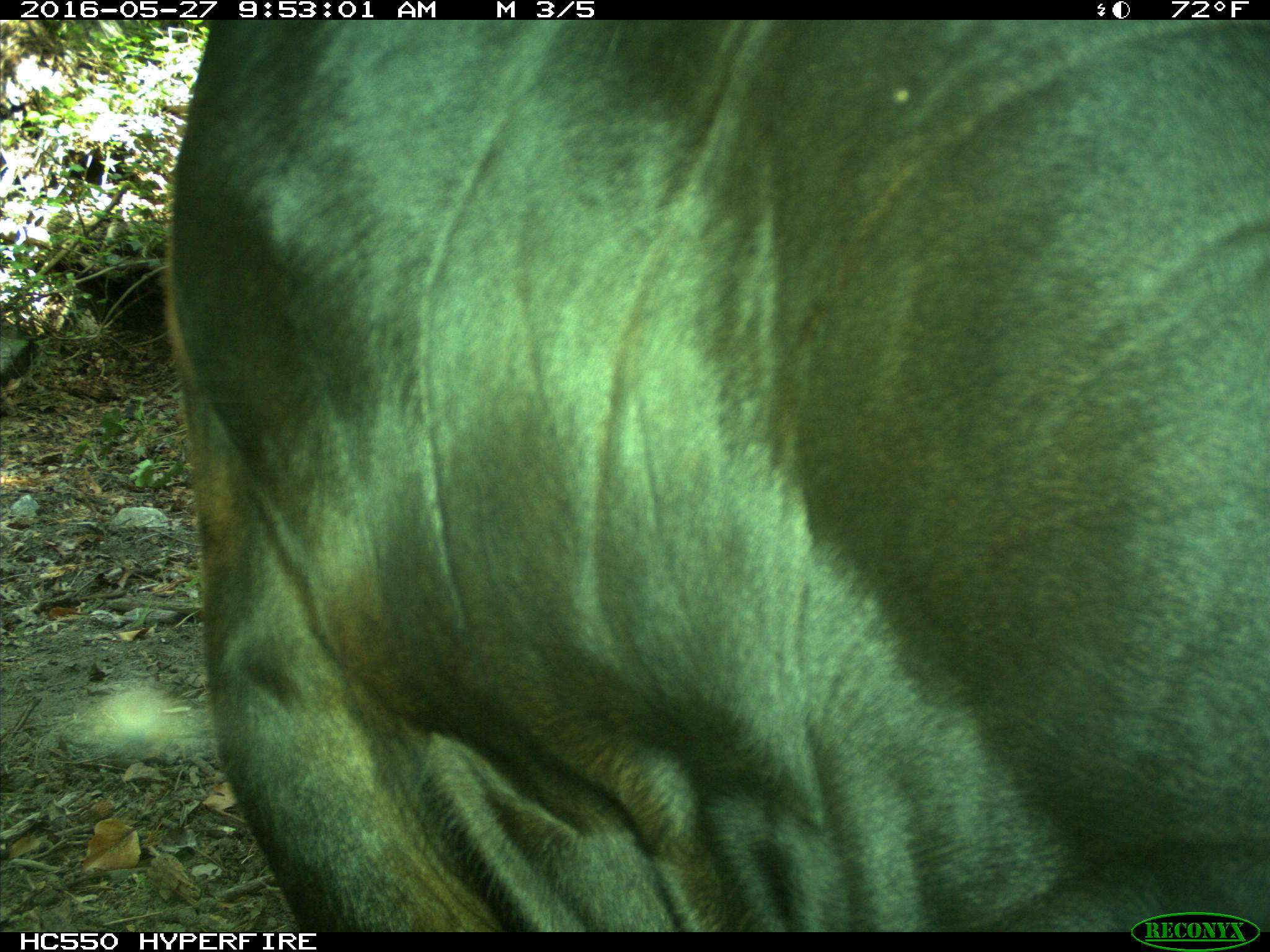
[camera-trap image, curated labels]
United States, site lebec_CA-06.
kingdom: Animalia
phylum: Chordata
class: Mammalia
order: Artiodactyla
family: Bovidae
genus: Bos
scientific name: Bos taurus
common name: domestic cow